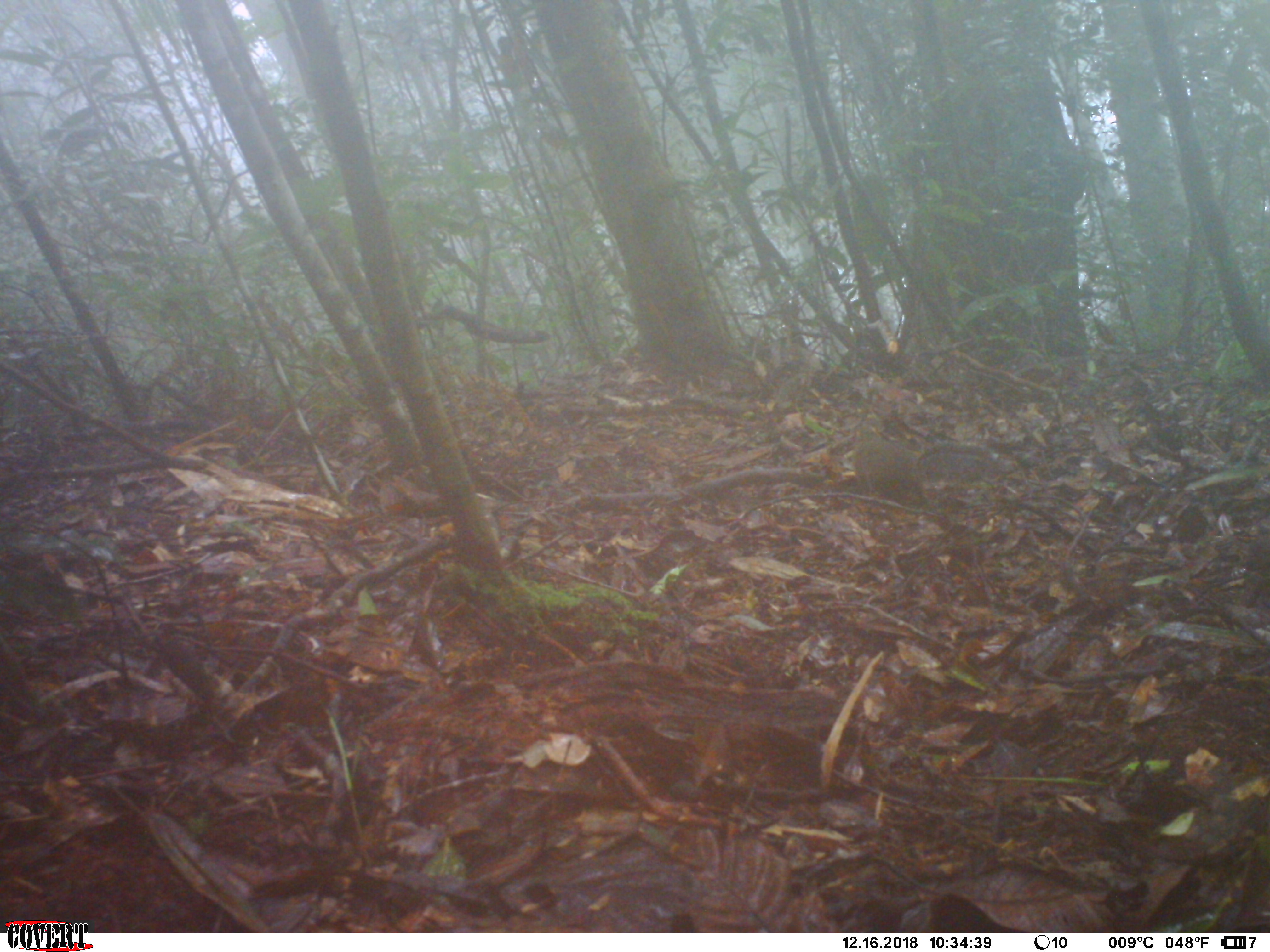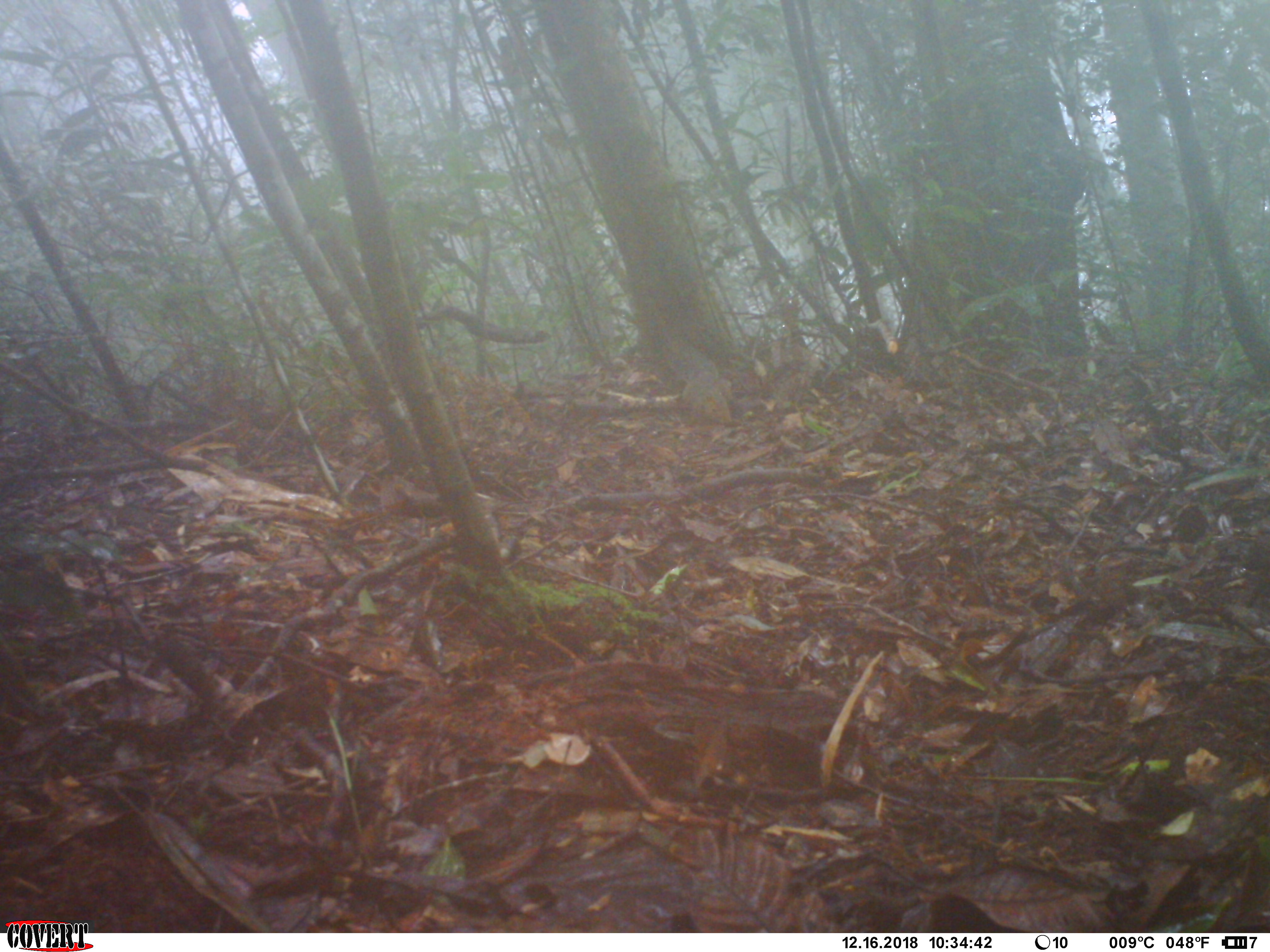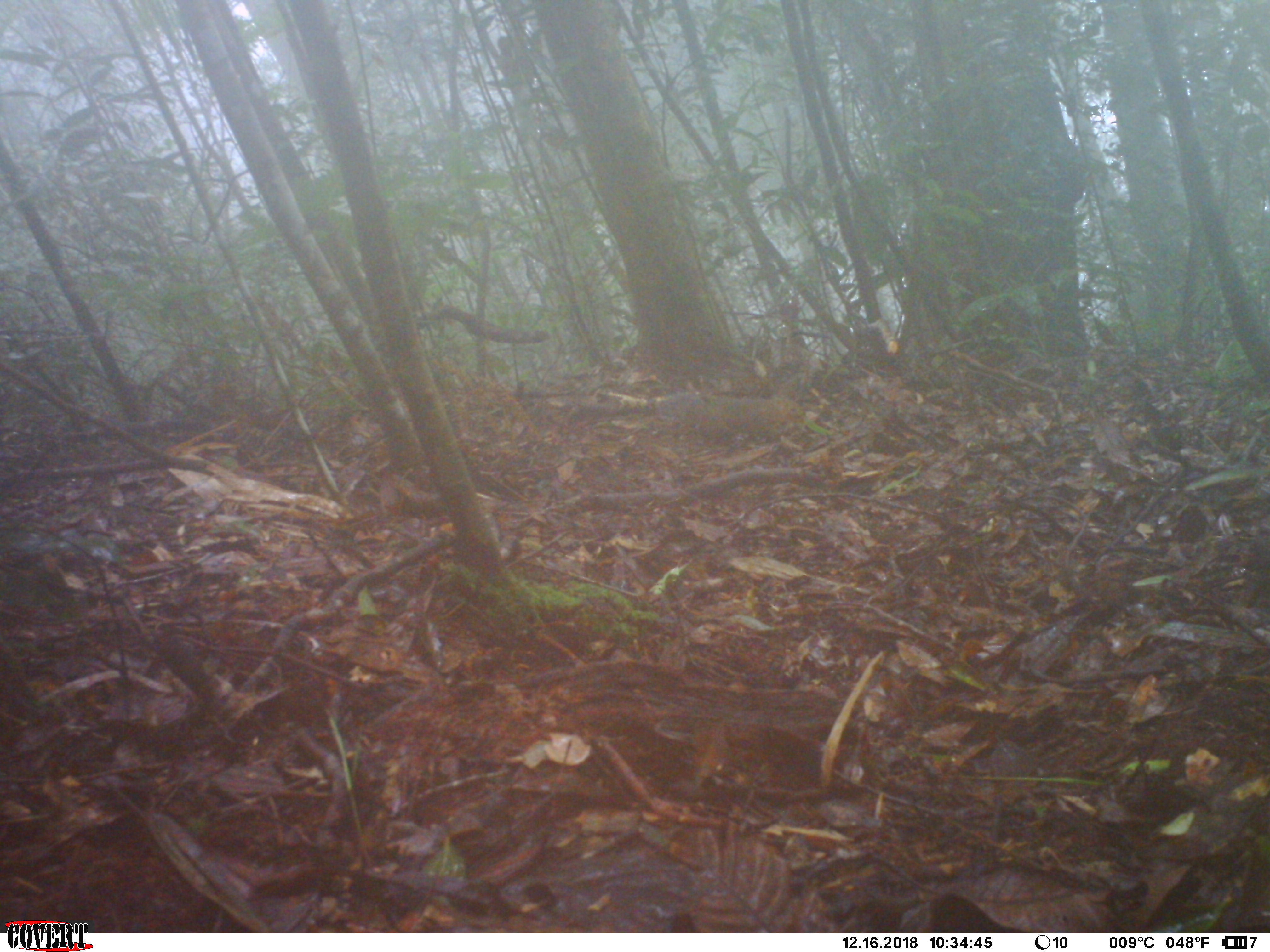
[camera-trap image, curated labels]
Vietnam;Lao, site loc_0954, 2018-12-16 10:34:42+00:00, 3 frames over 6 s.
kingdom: Animalia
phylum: Chordata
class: Mammalia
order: Rodentia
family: Sciuridae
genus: Dremomys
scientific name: Dremomys rufigenis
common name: red-cheeked squirrel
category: red cheeked squirrel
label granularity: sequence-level